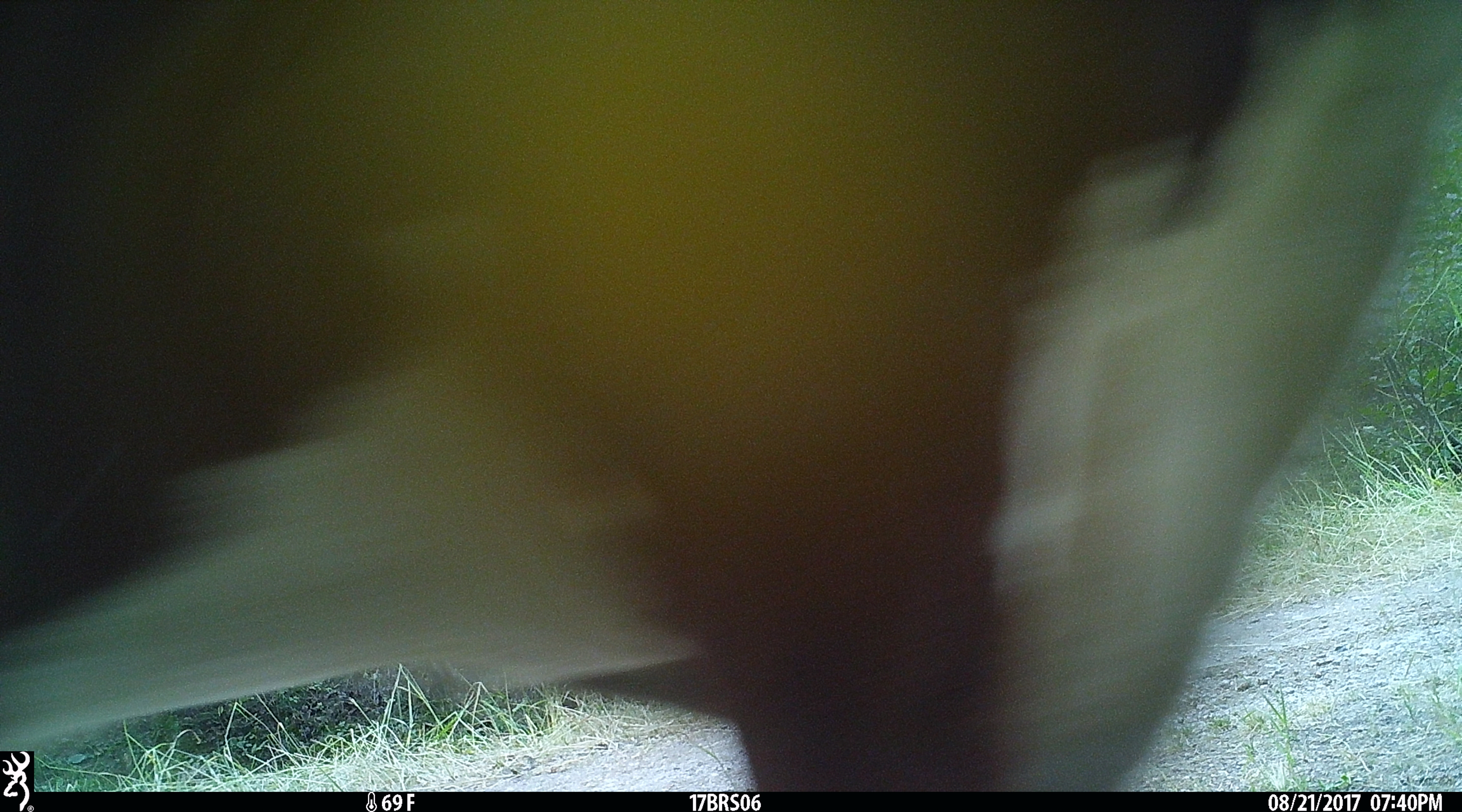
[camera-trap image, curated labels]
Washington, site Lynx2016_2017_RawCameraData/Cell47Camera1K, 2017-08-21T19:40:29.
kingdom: Animalia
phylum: Chordata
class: Mammalia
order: Artiodactyla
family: Bovidae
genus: Bos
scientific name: Bos taurus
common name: domestic cattle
Domestic cattle (Bos taurus). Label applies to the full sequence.